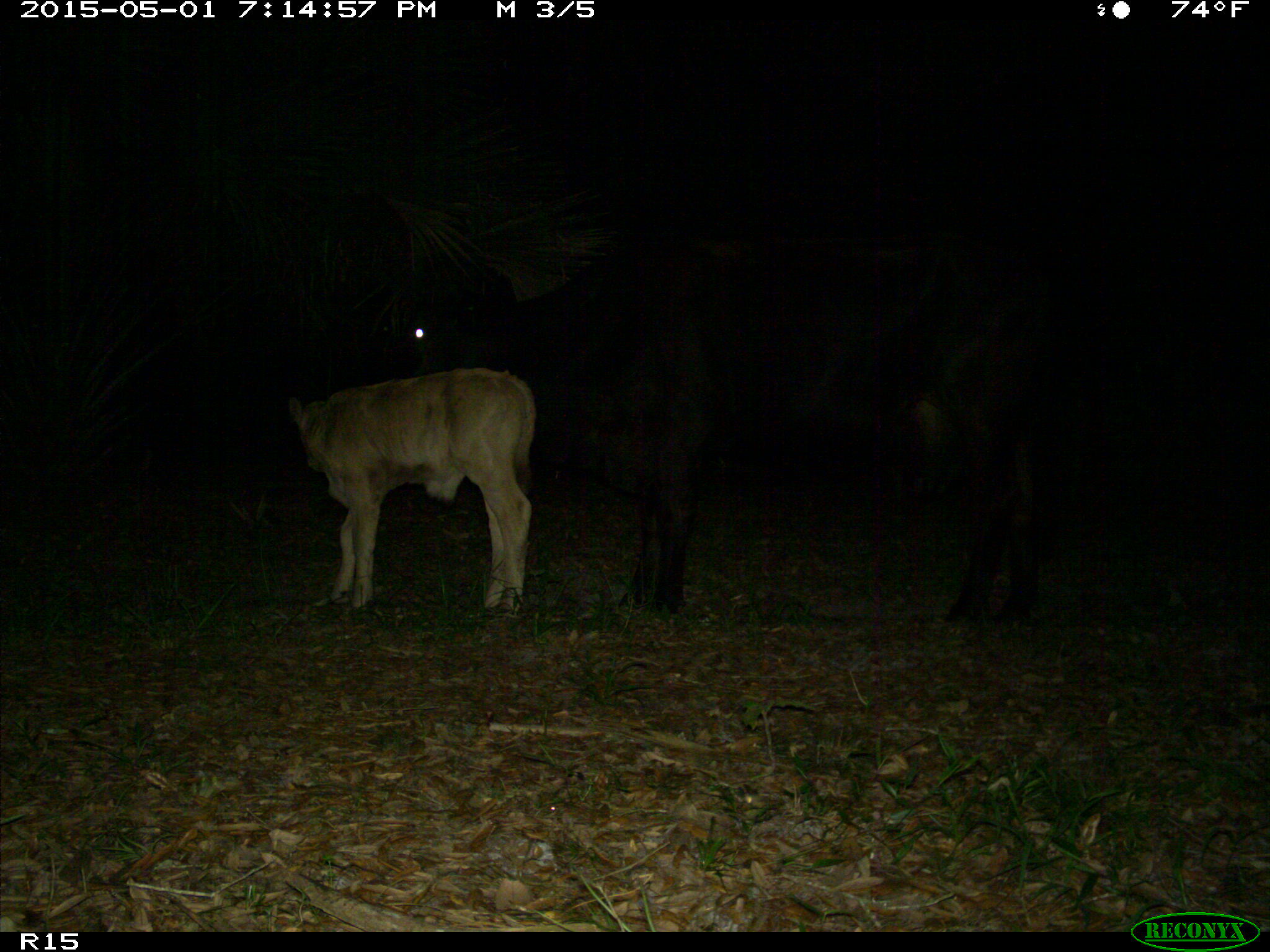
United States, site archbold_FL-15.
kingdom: Animalia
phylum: Chordata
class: Mammalia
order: Artiodactyla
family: Bovidae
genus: Bos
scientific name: Bos taurus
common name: domestic cow